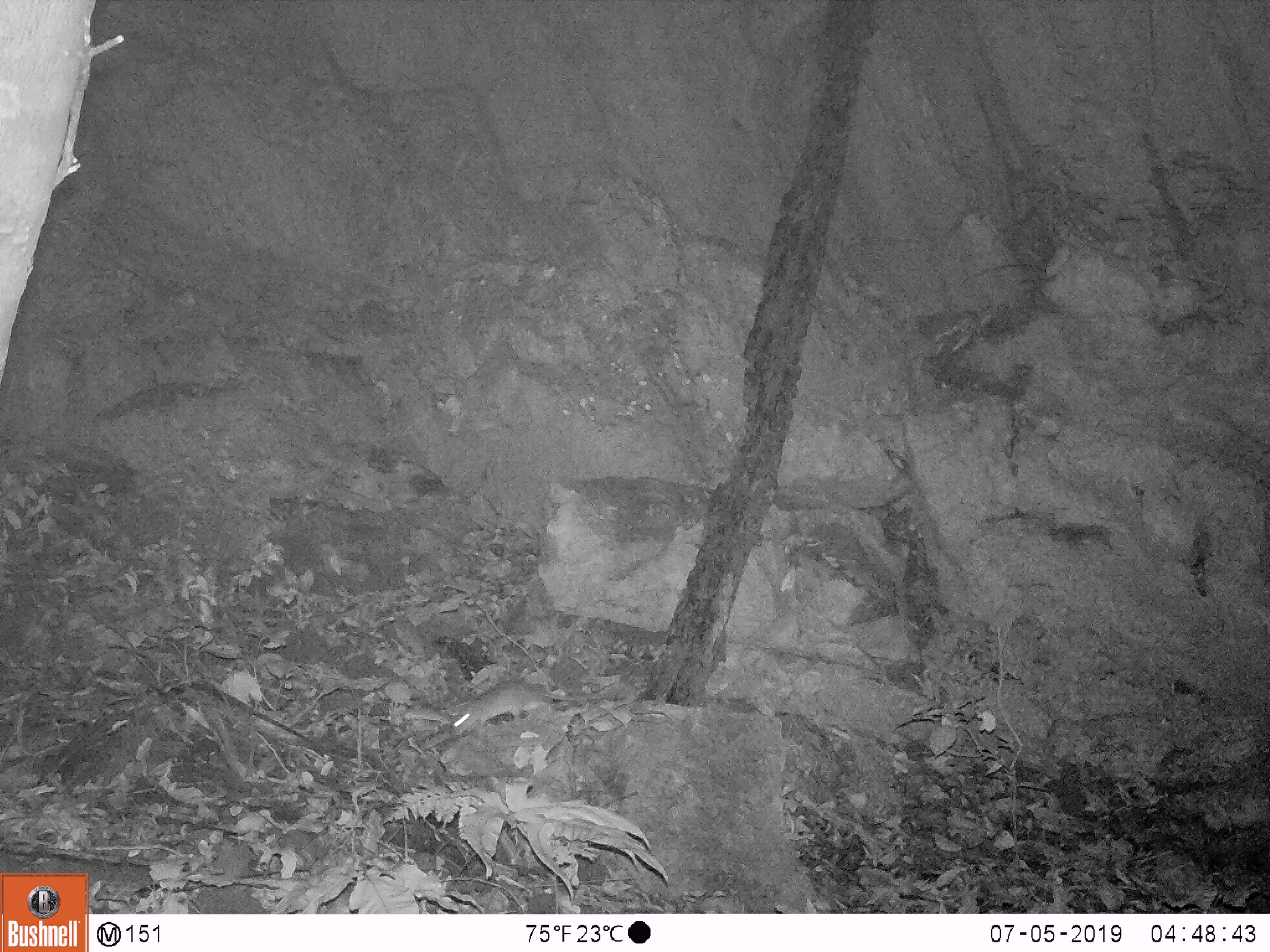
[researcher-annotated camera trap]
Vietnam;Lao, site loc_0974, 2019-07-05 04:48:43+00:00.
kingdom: Animalia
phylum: Chordata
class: Mammalia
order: Rodentia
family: Muridae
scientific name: Muridae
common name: old-world mice and rats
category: unidentified murid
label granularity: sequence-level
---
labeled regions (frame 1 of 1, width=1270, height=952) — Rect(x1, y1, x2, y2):
unidentified murid: Rect(450, 679, 614, 738)